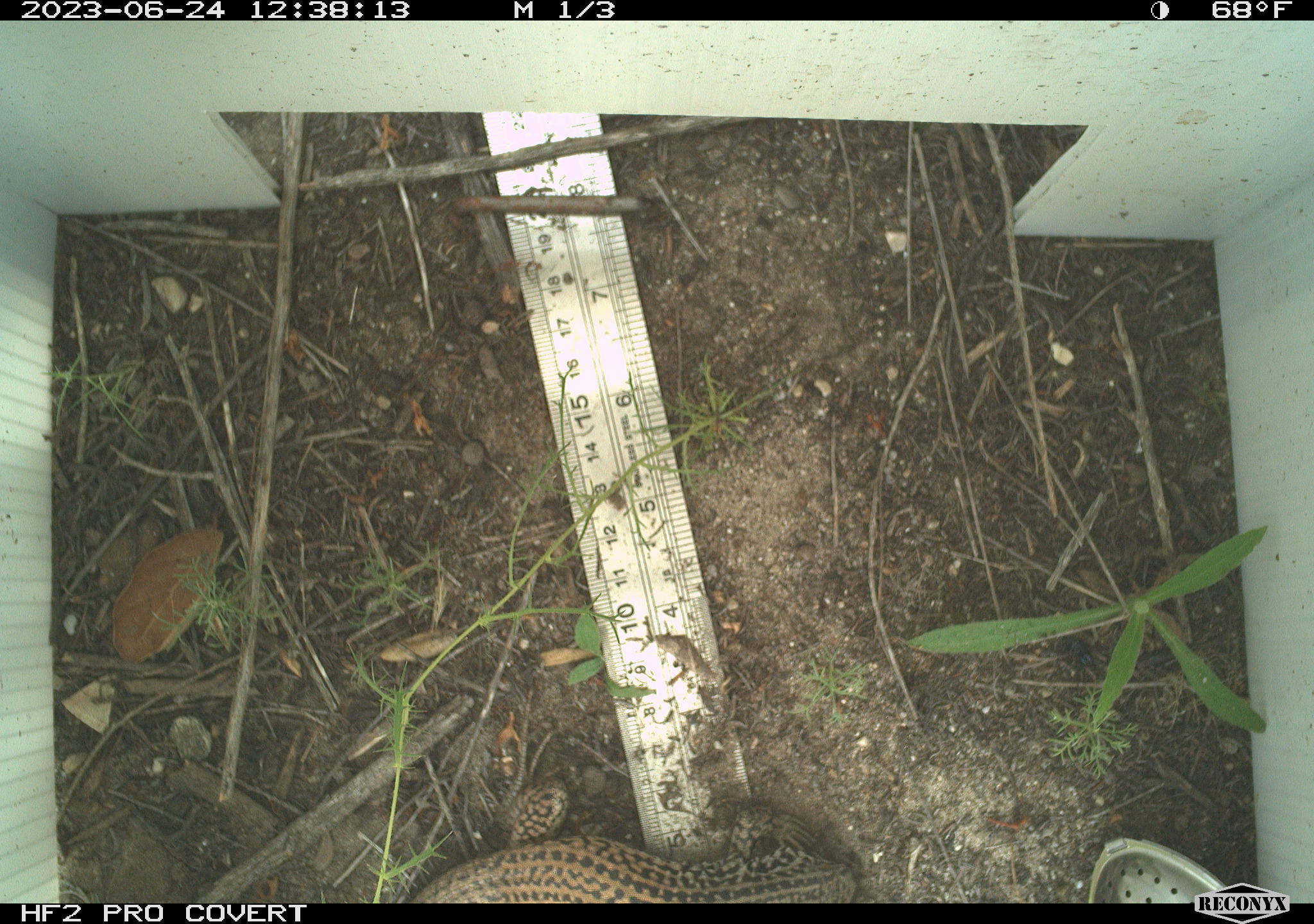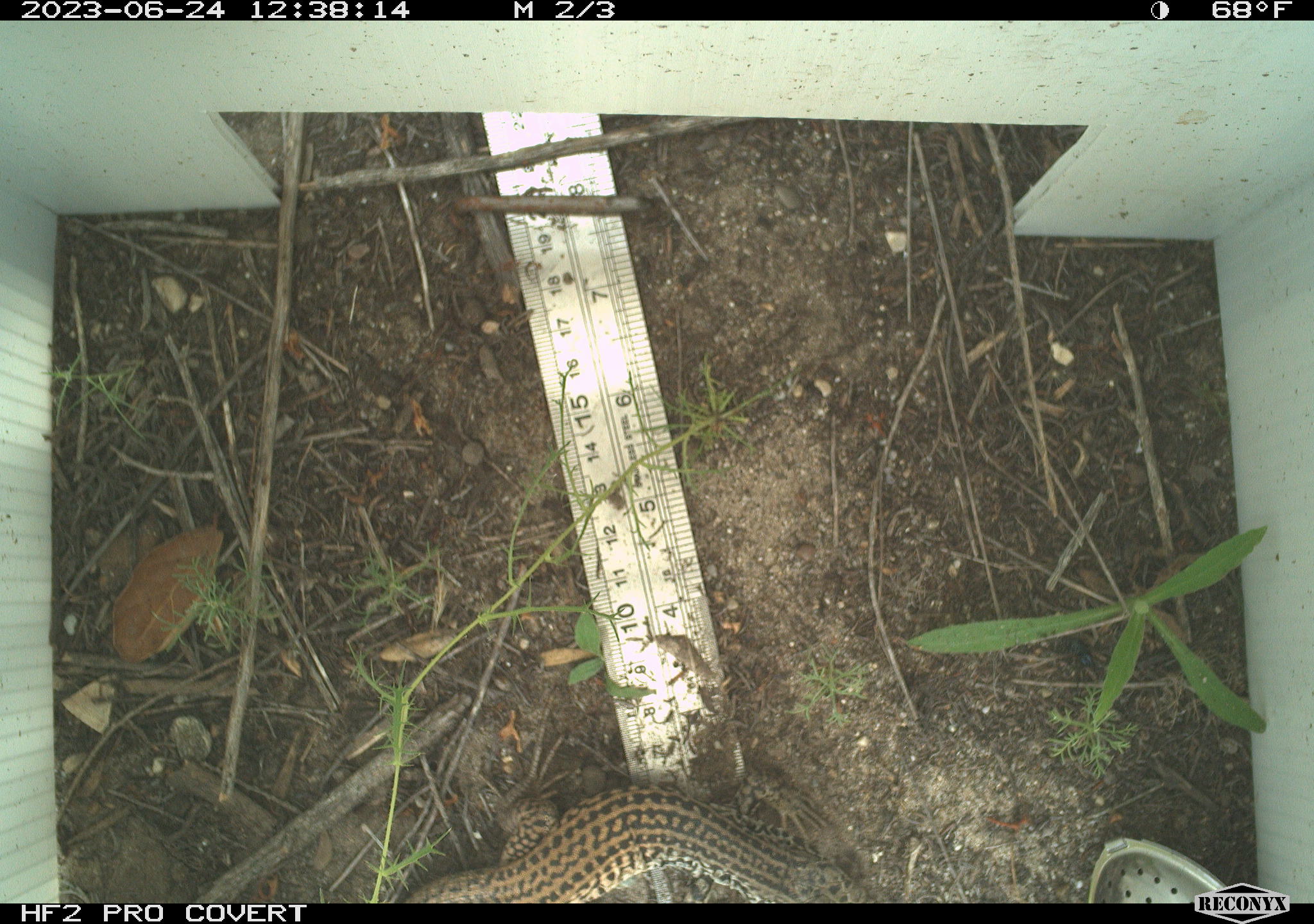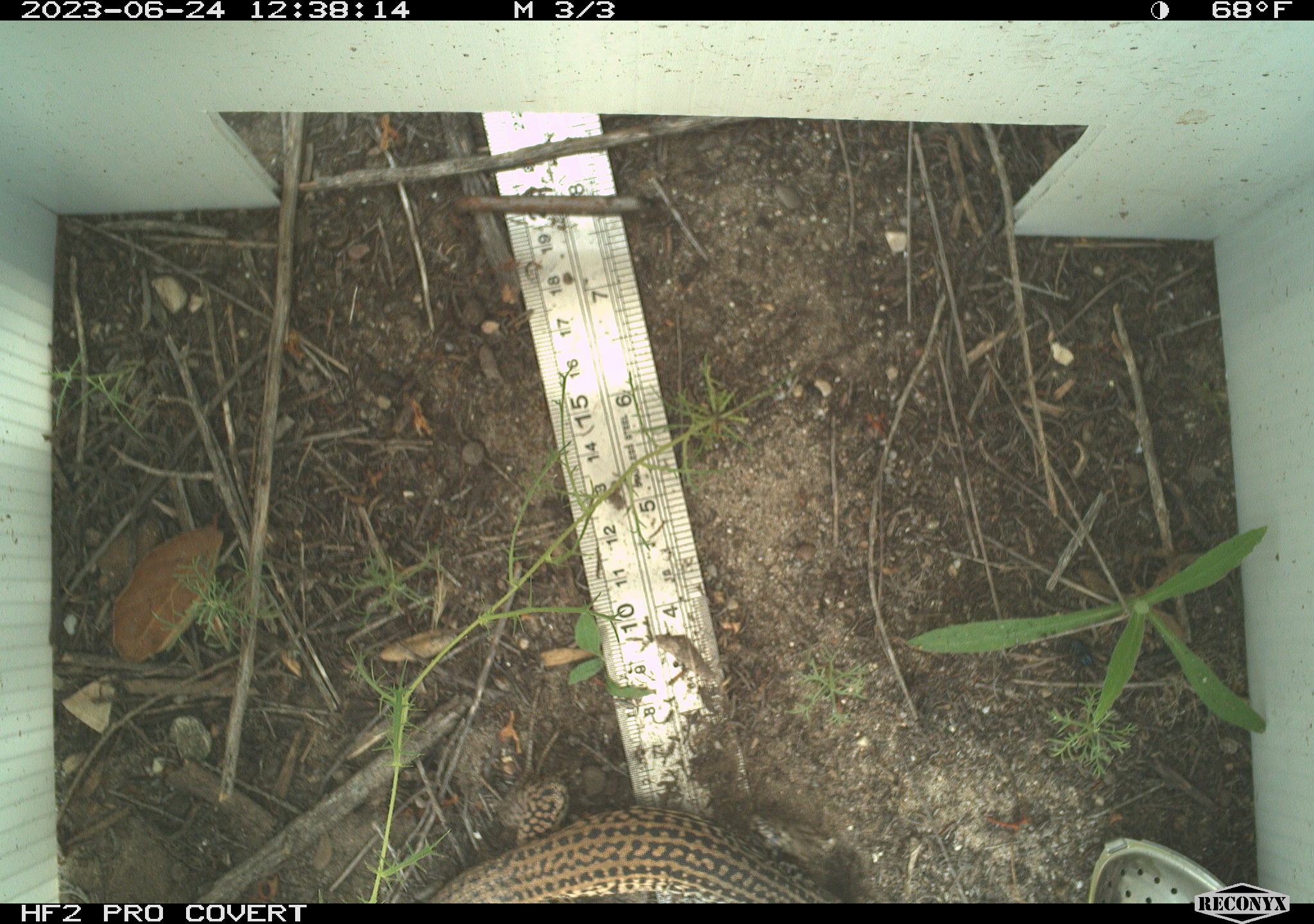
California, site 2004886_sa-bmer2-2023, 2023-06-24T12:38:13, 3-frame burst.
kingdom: Animalia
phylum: Chordata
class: Reptilia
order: Squamata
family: Teiidae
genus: Aspidoscelis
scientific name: Aspidoscelis tigris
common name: western whiptail